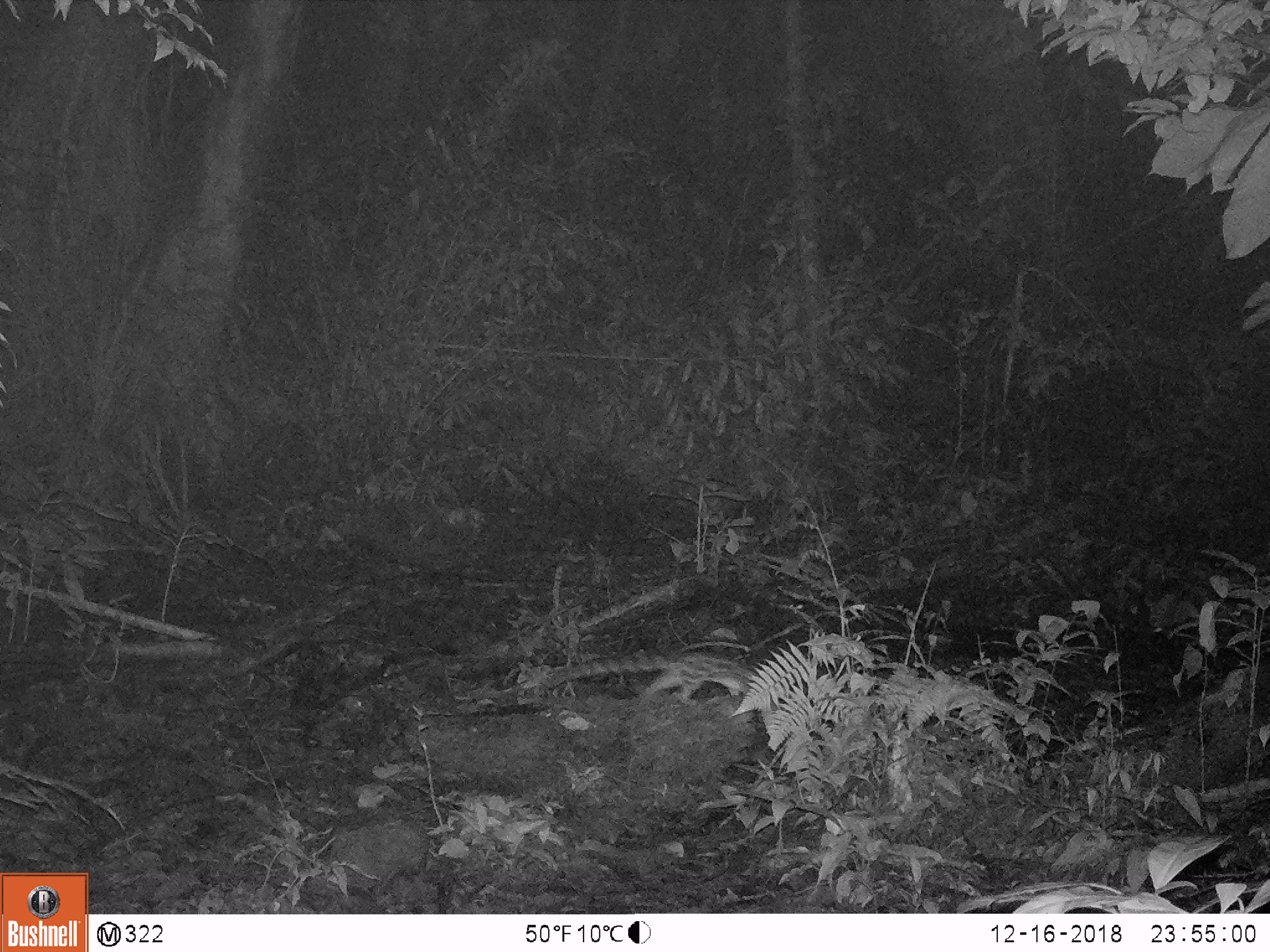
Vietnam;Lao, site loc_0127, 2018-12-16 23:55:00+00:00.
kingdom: Animalia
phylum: Chordata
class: Mammalia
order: Carnivora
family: Prionodontidae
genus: Prionodon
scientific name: Prionodon pardicolor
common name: spotted linsang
Spotted linsang (Prionodon pardicolor). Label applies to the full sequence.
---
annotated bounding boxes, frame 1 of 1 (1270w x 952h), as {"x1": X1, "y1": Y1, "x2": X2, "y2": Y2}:
spotted linsang: {"x1": 545, "y1": 648, "x2": 776, "y2": 706}